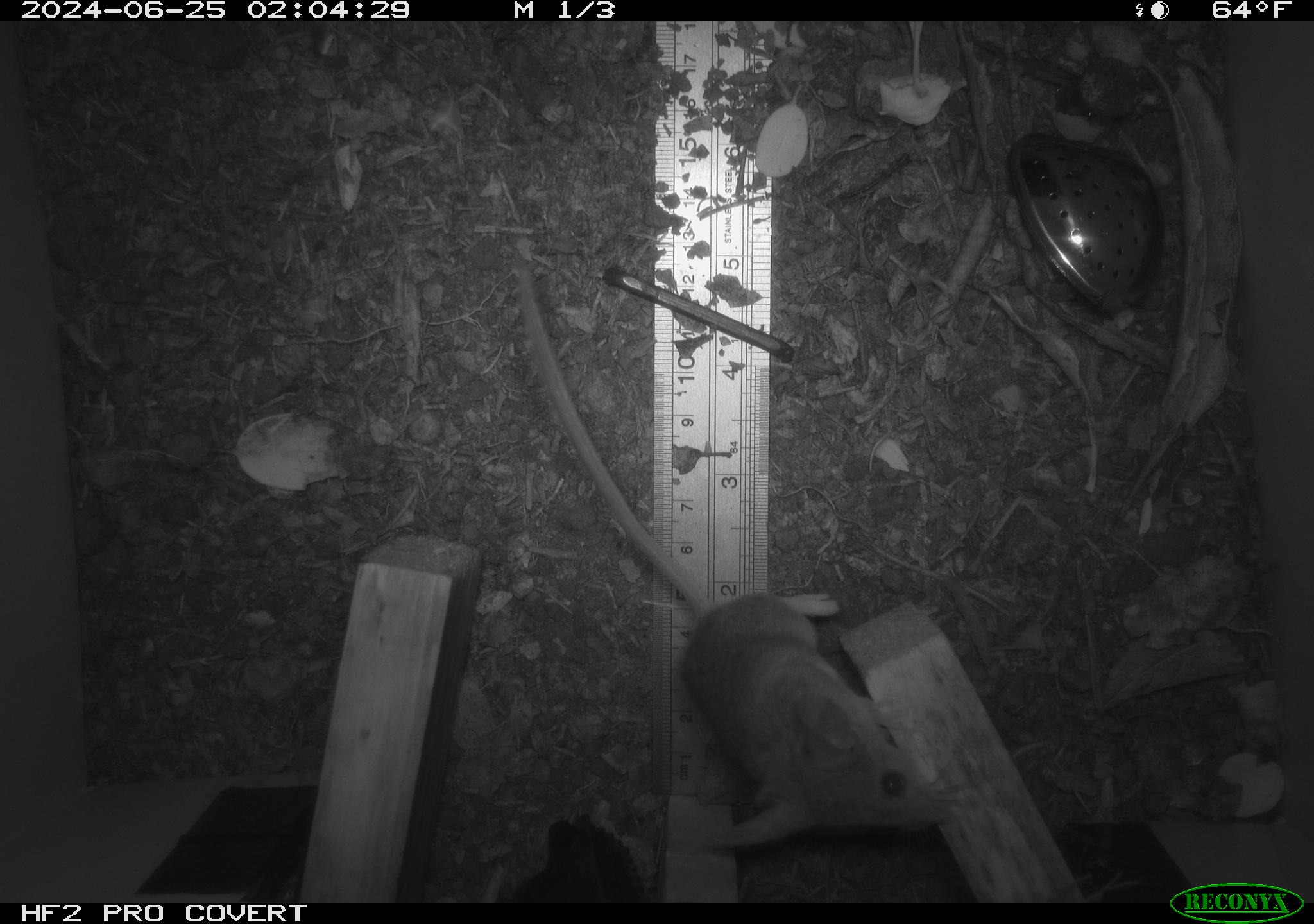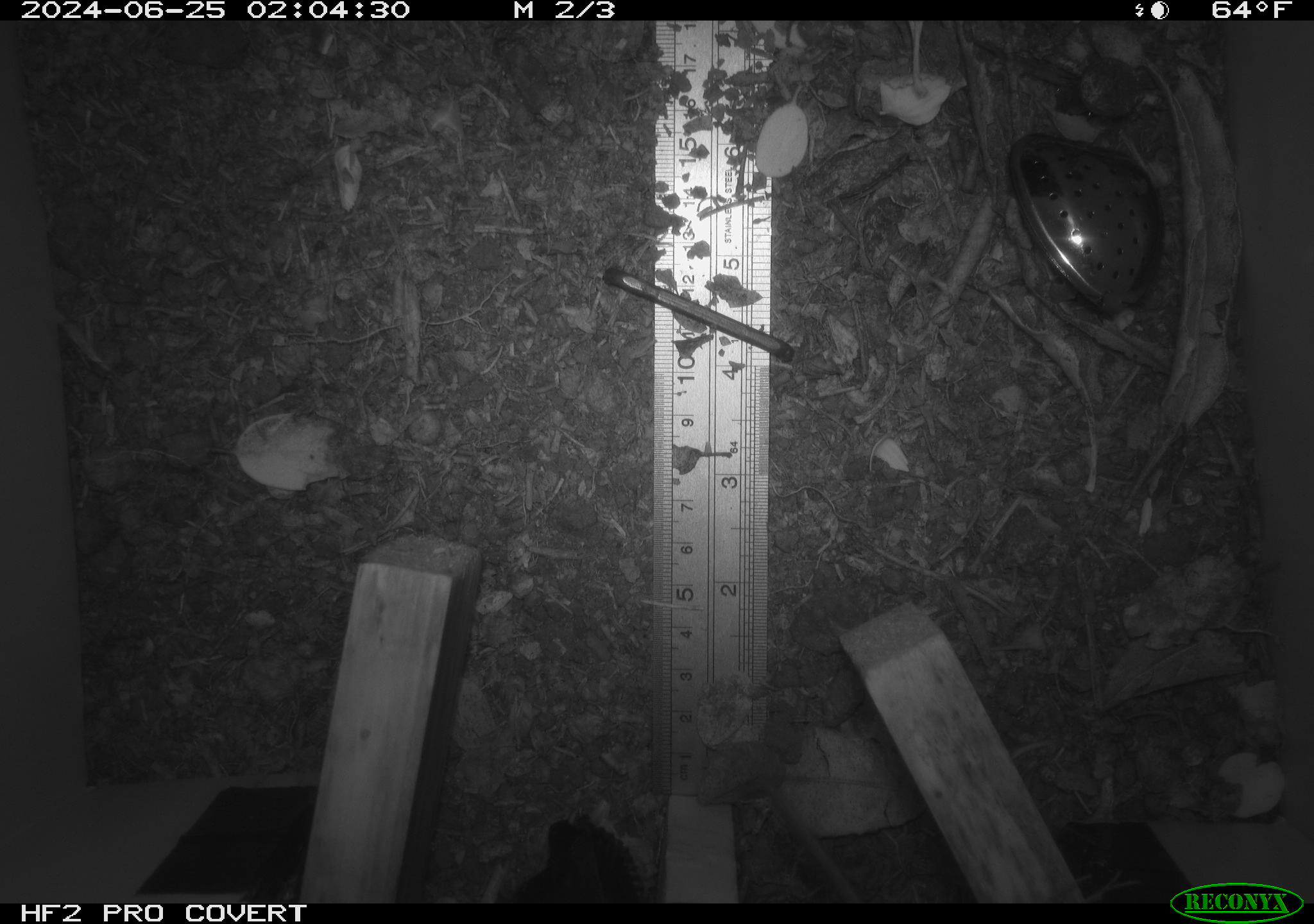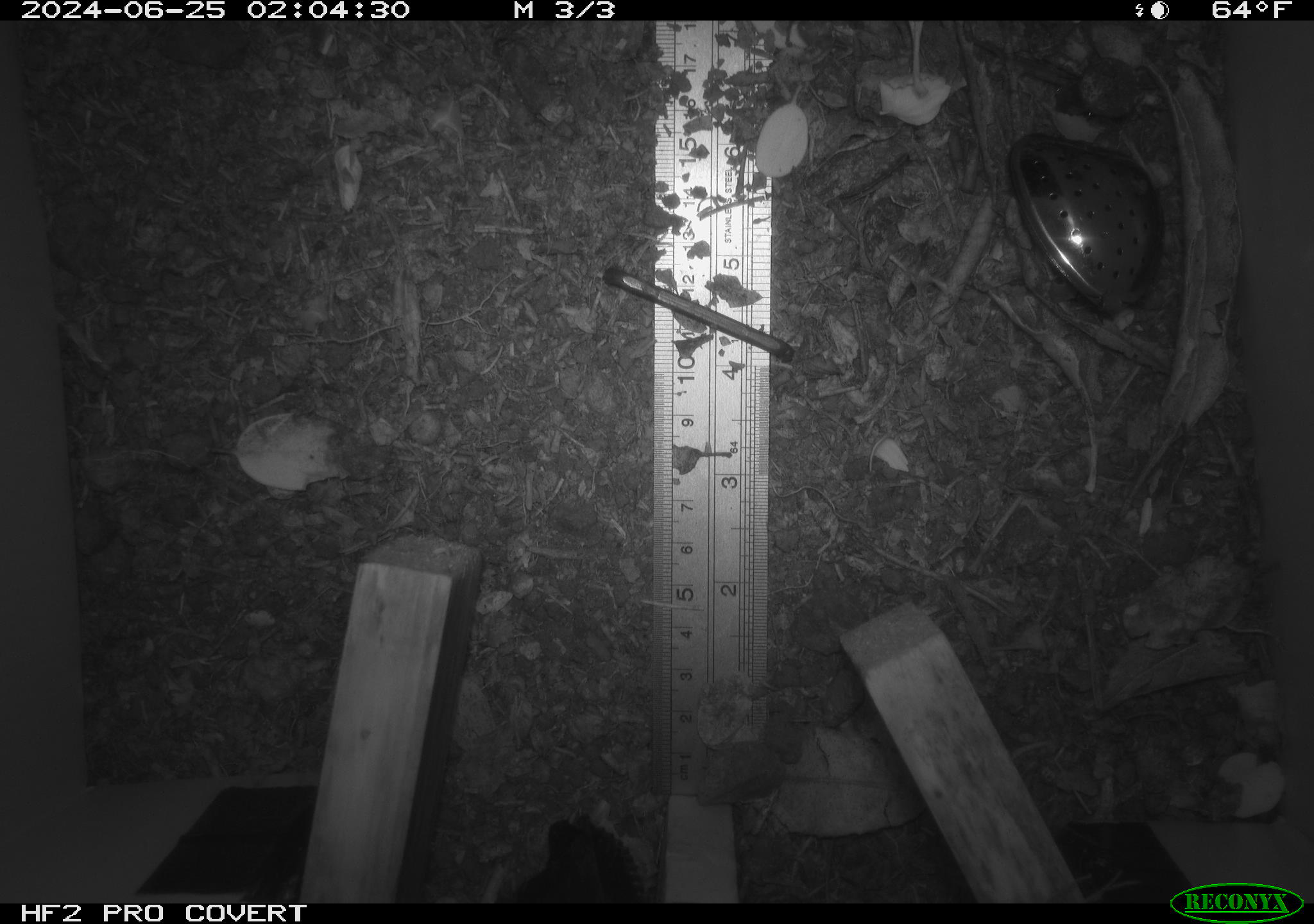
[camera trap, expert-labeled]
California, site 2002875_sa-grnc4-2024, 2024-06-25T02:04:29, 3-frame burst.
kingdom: Animalia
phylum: Chordata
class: Mammalia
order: Rodentia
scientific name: Rodentia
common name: rodent